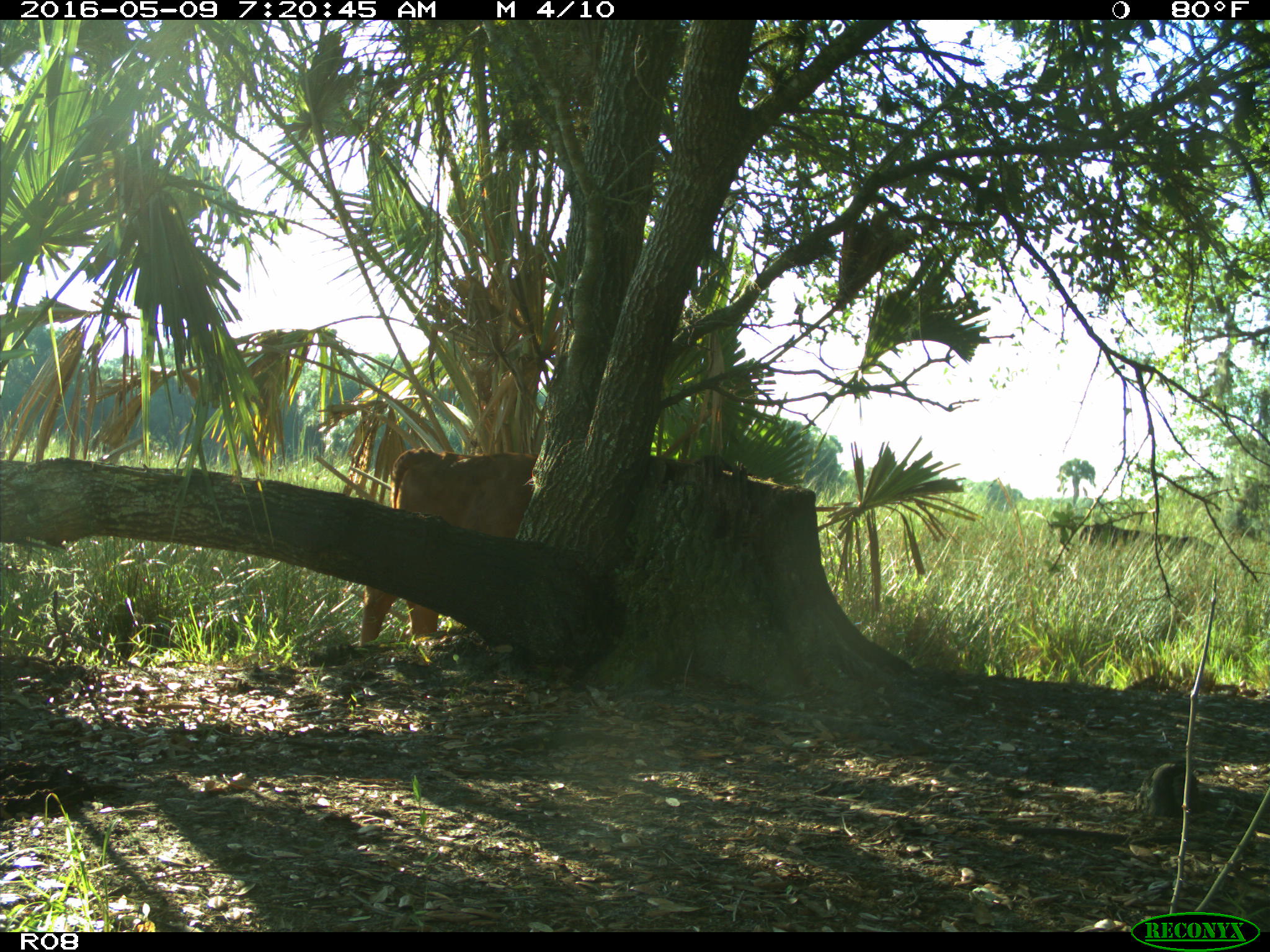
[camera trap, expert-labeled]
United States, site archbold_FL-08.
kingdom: Animalia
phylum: Chordata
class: Mammalia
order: Artiodactyla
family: Bovidae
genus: Bos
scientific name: Bos taurus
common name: domestic cow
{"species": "Bos taurus (domestic cow)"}